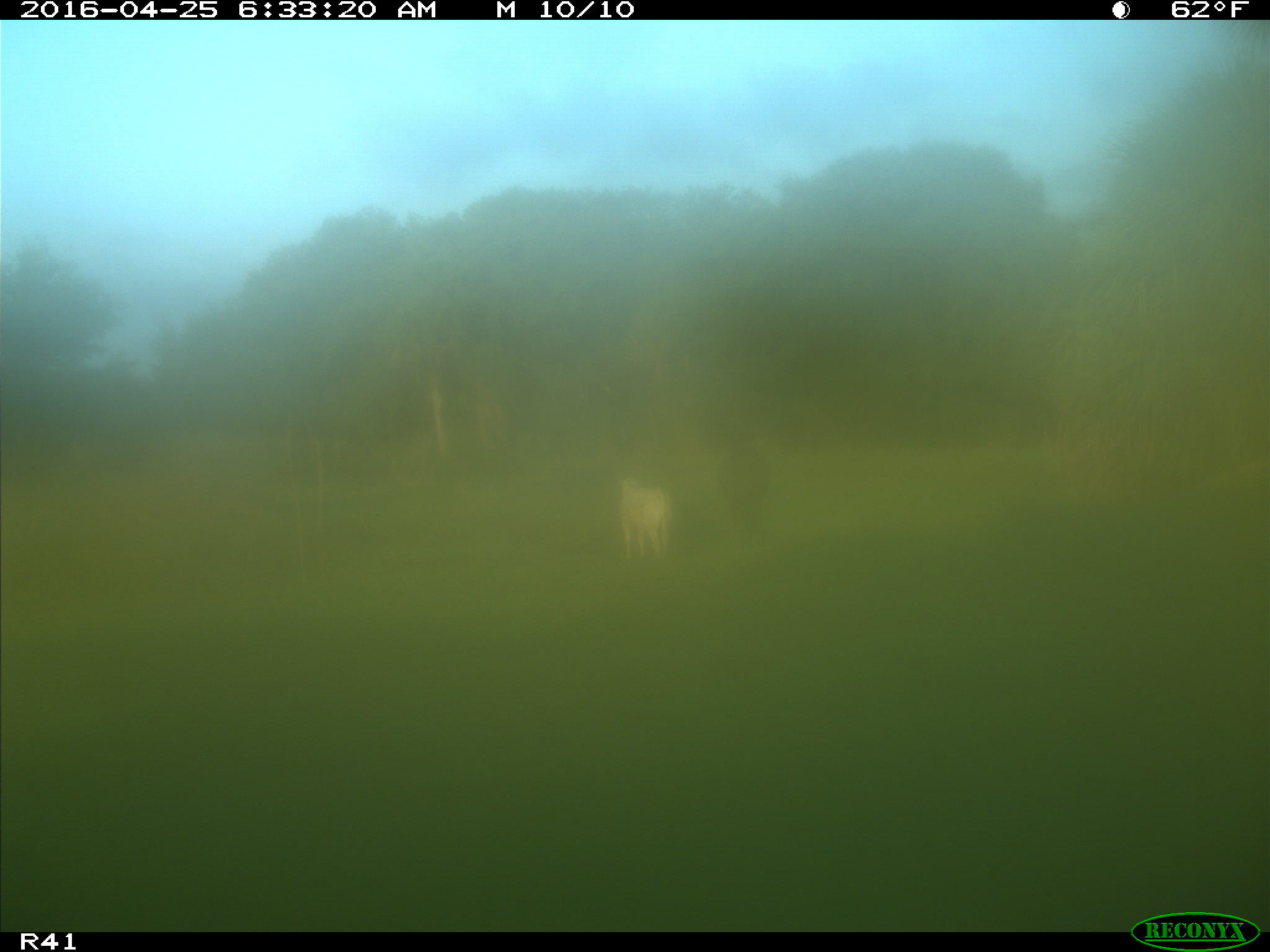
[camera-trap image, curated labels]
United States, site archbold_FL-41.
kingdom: Animalia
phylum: Chordata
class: Mammalia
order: Artiodactyla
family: Bovidae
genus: Bos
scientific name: Bos taurus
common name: domestic cow